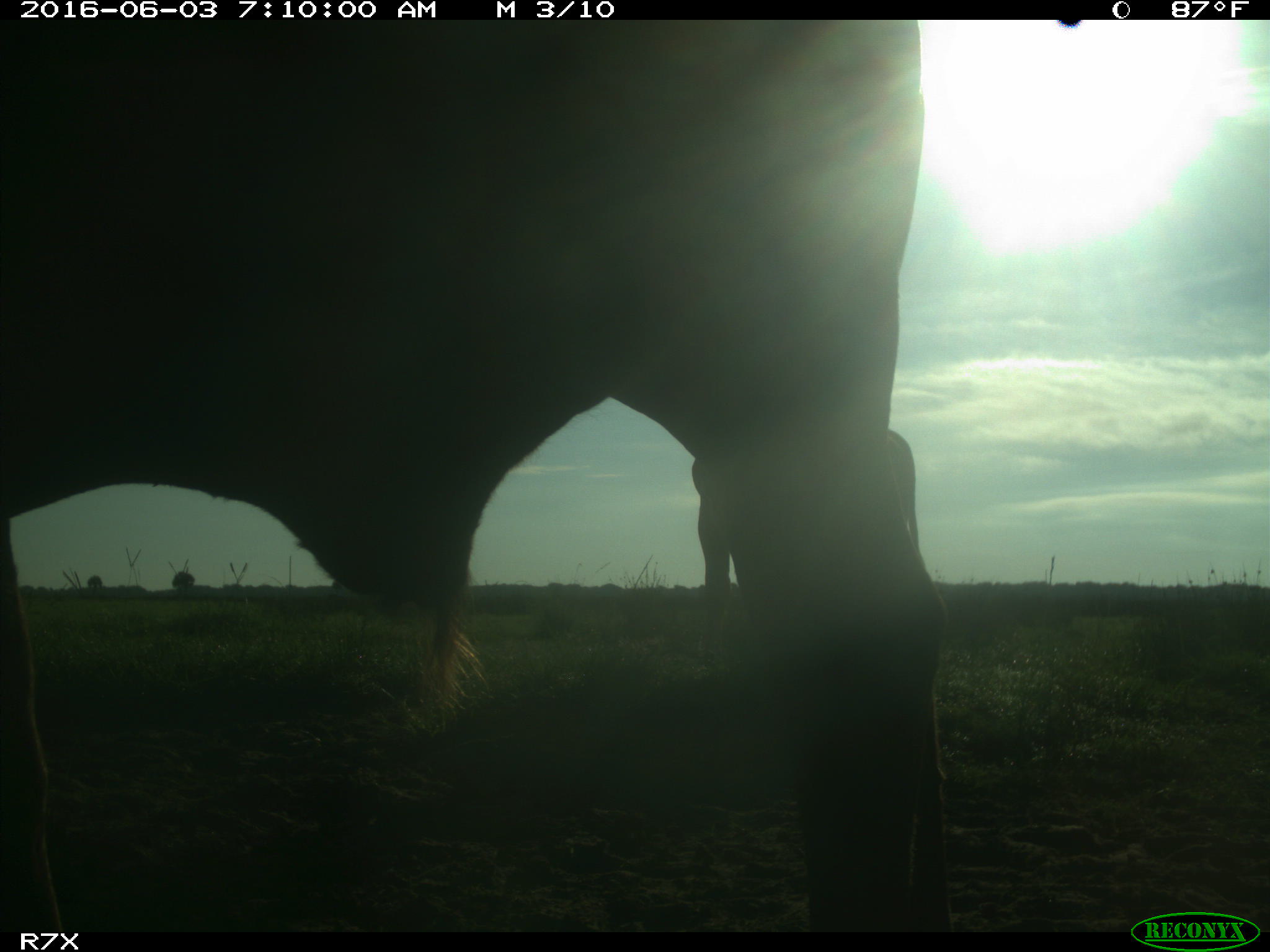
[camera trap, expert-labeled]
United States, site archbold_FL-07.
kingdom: Animalia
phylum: Chordata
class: Mammalia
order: Artiodactyla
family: Bovidae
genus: Bos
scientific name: Bos taurus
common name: domestic cow